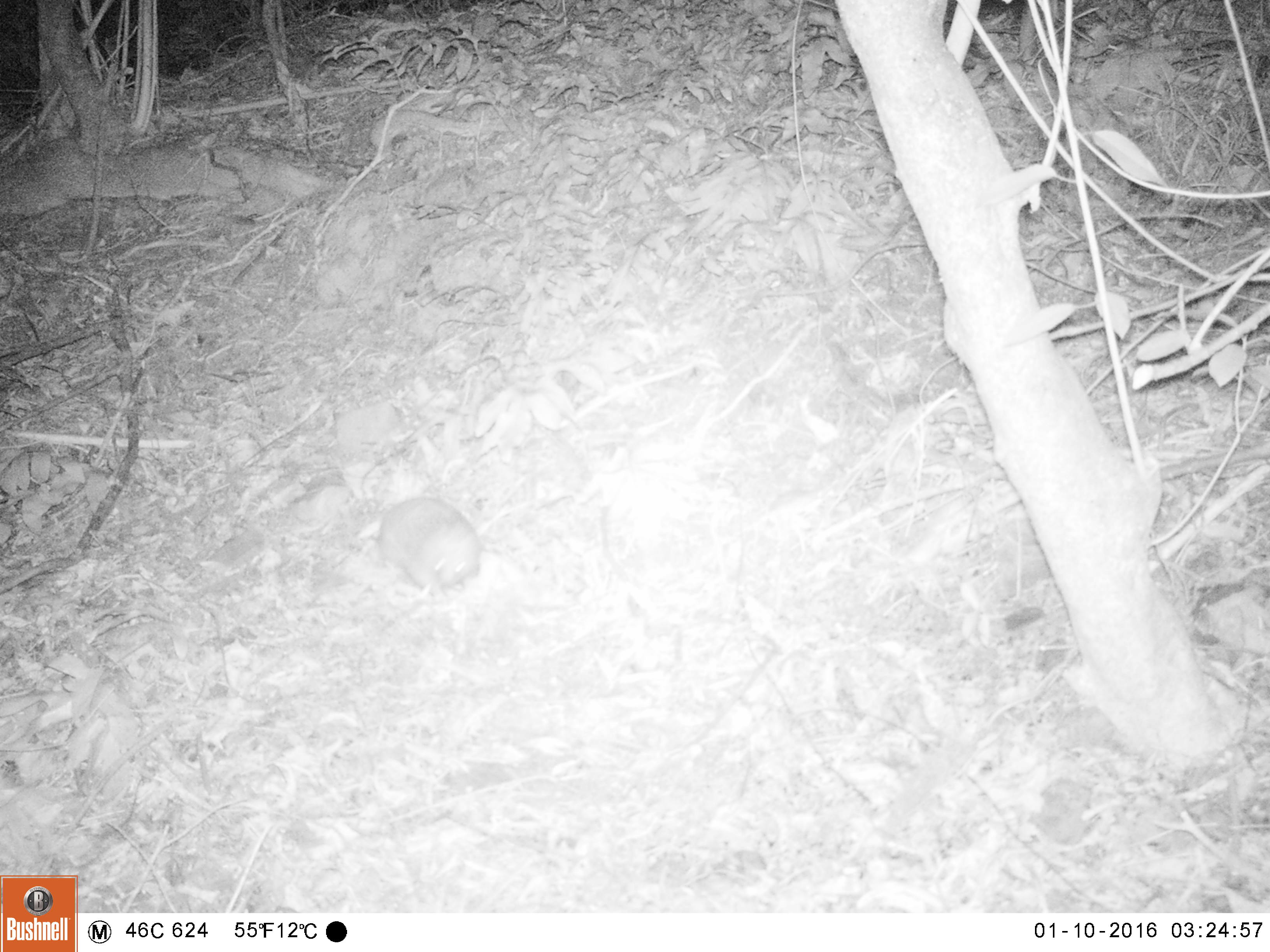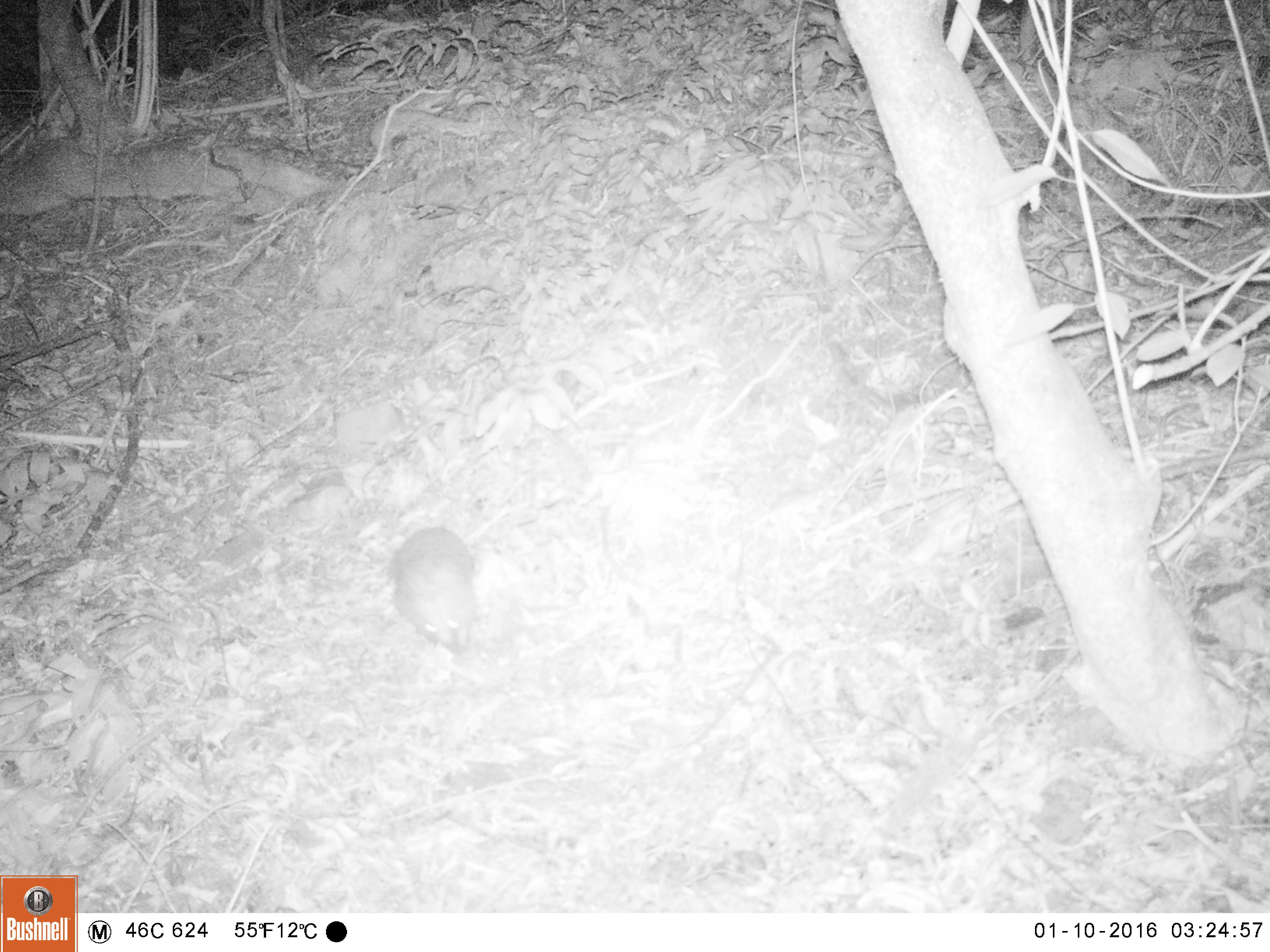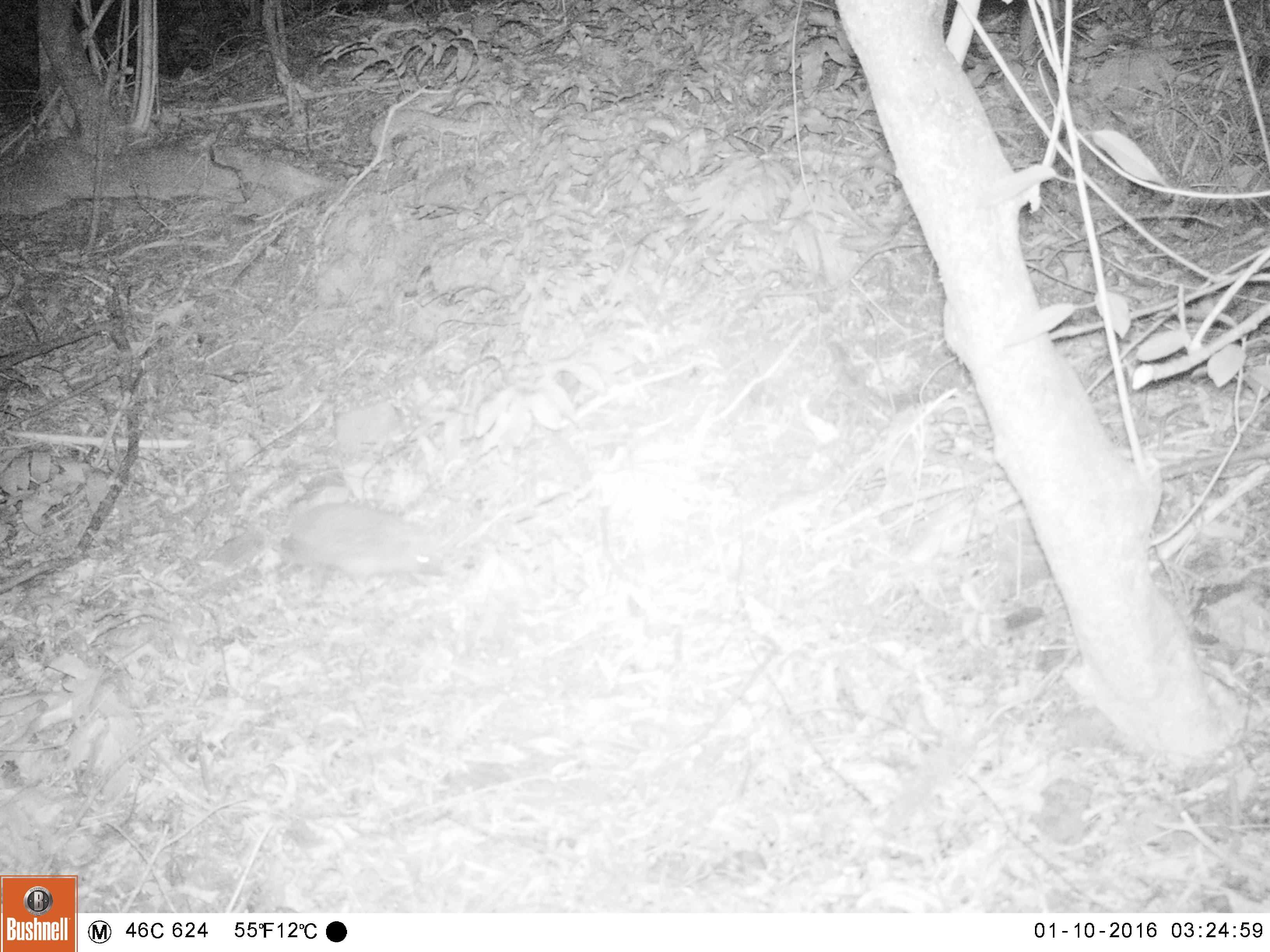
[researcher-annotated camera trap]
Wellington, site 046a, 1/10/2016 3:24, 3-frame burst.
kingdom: Animalia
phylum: Chordata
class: Mammalia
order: Eulipotyphla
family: Erinaceidae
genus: Erinaceus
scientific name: Erinaceus europaeus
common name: hedgehog